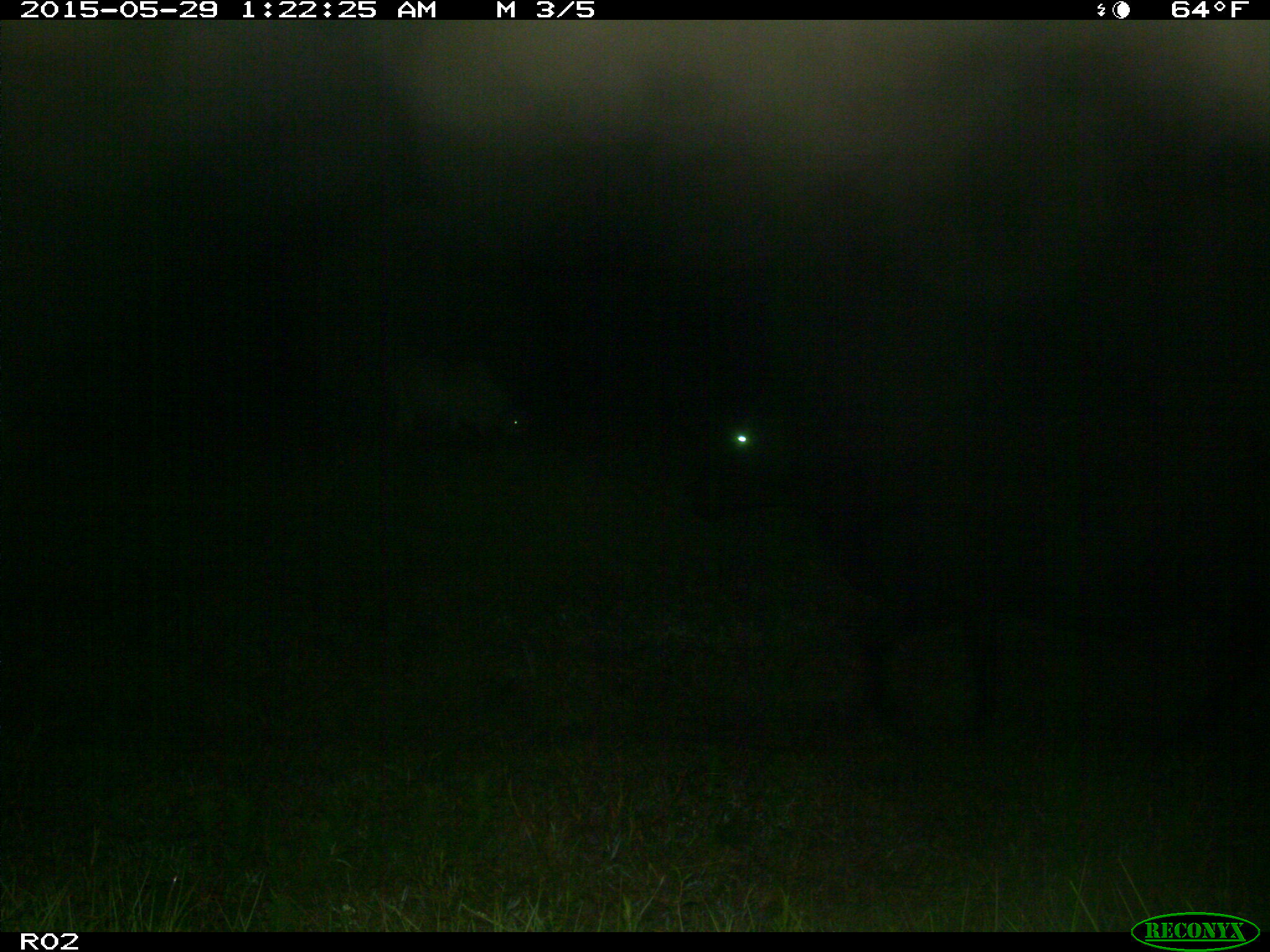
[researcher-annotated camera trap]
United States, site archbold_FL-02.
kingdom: Animalia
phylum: Chordata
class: Mammalia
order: Artiodactyla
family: Bovidae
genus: Bos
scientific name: Bos taurus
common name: domestic cow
Bos taurus (domestic cow).